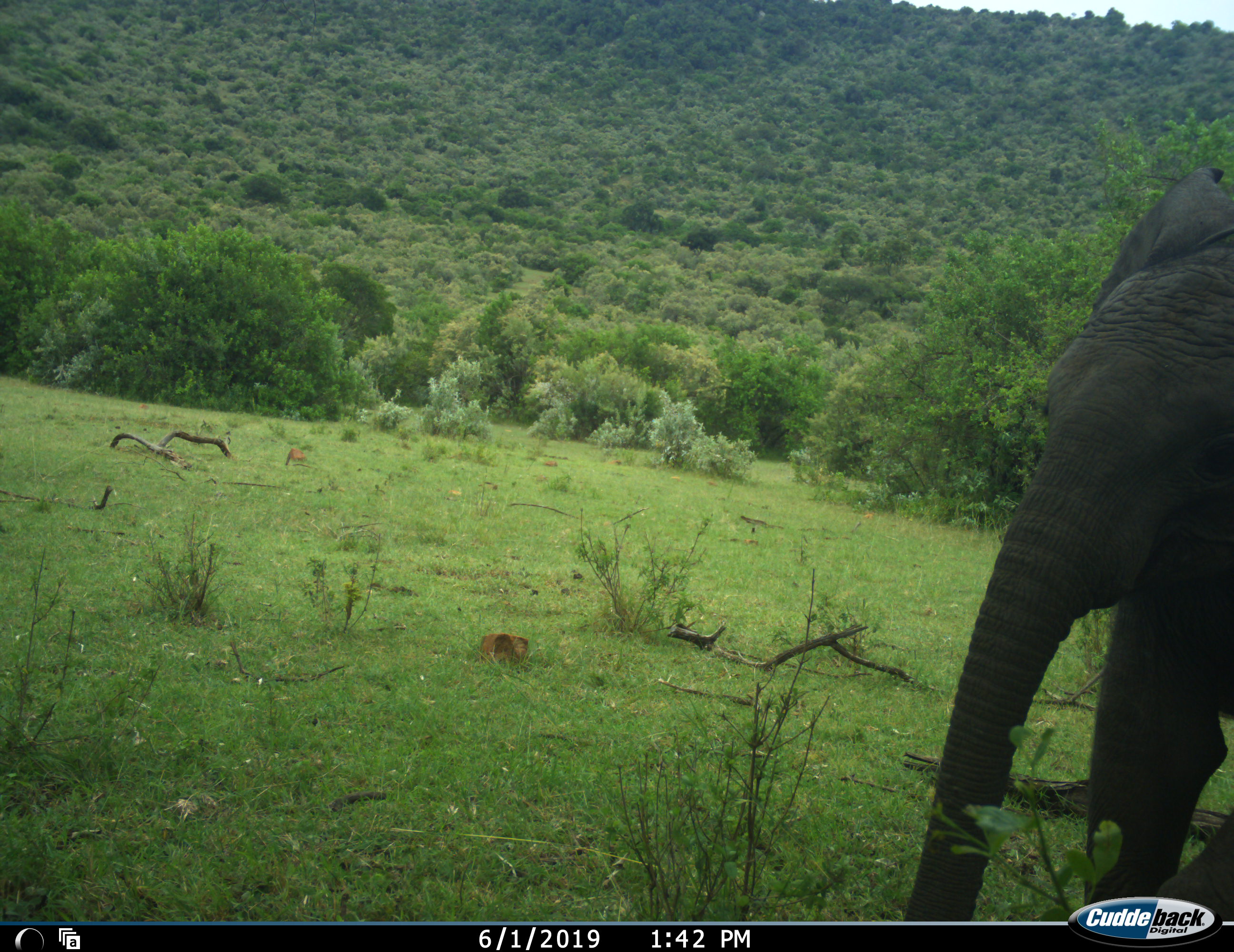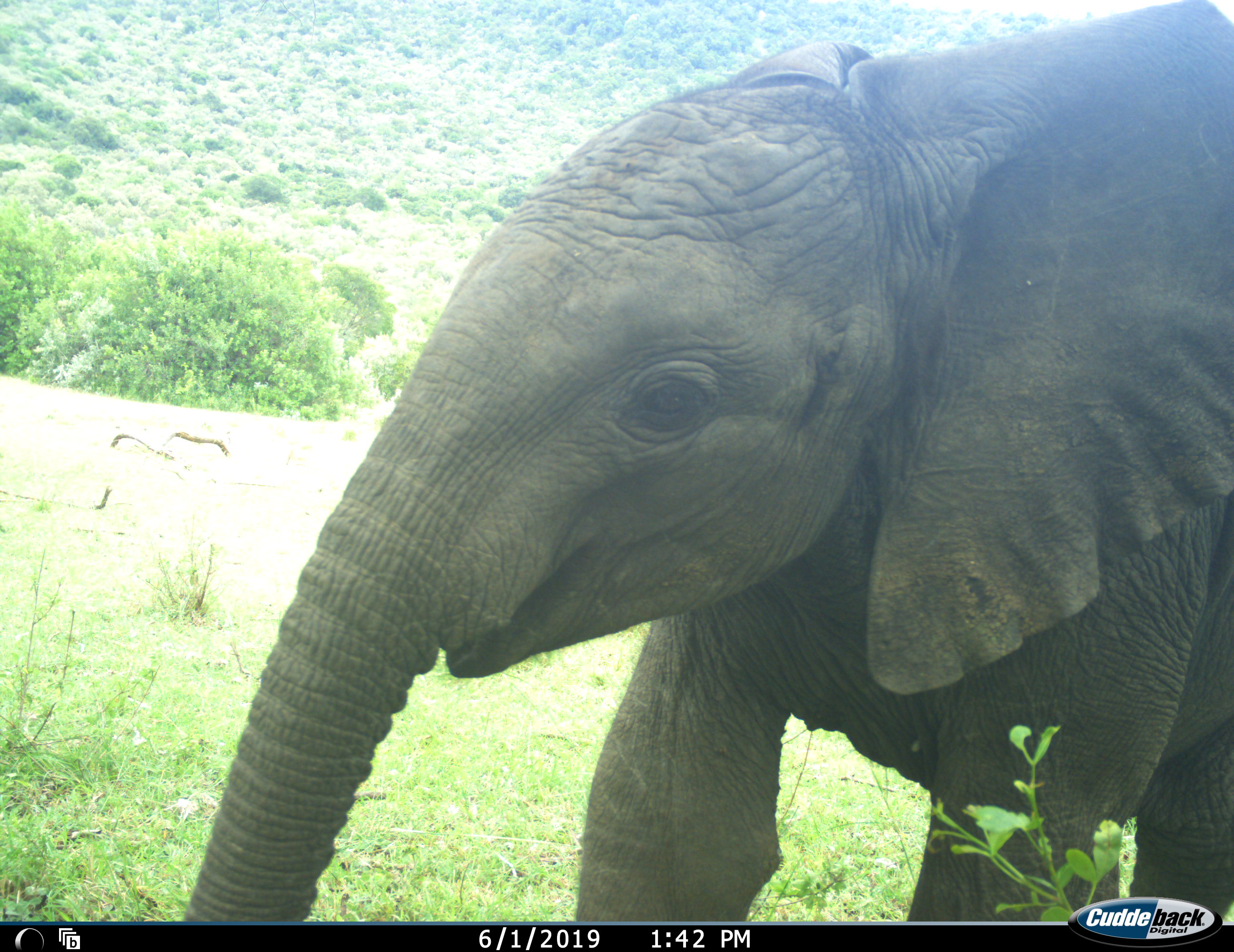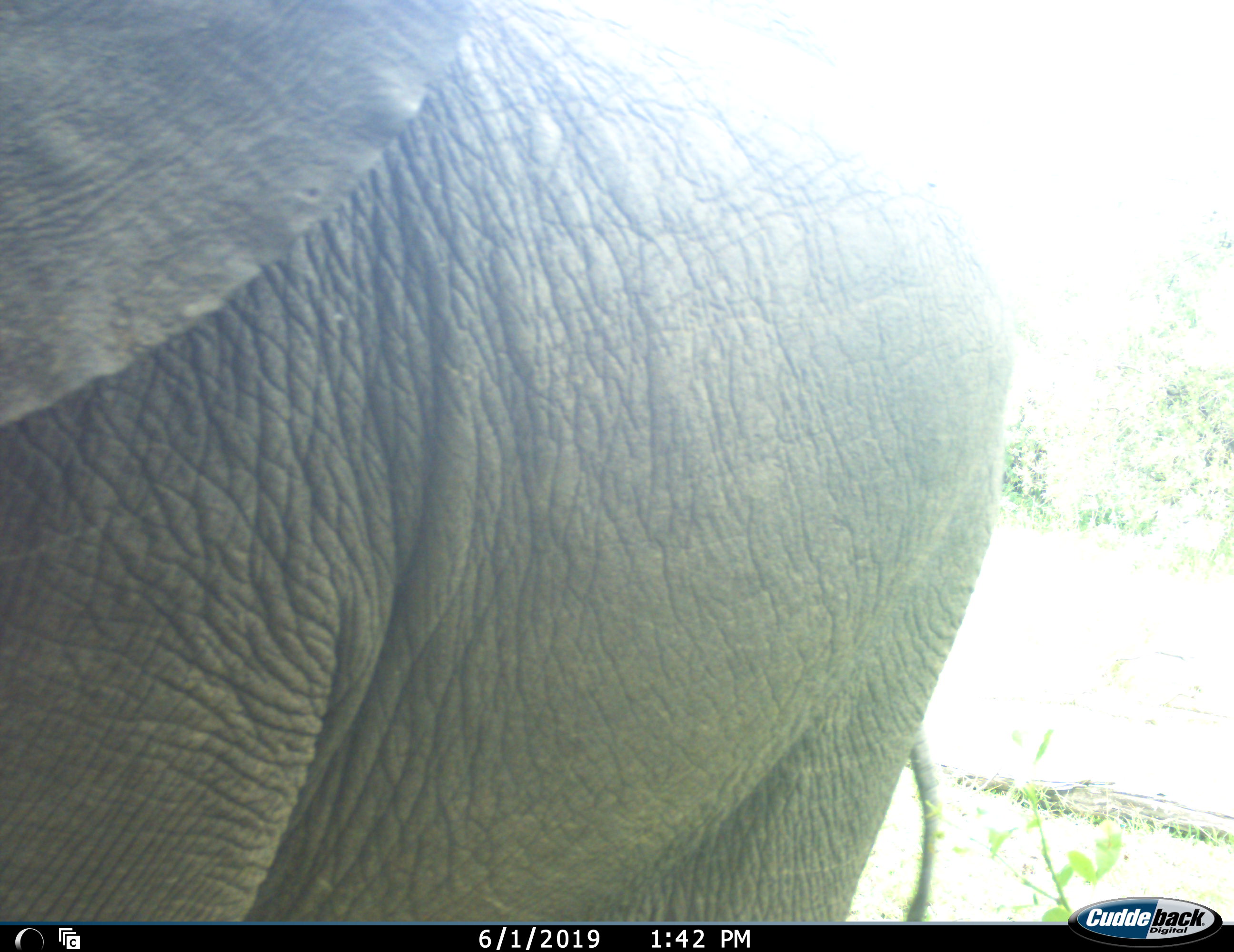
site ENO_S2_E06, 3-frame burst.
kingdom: Animalia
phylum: Chordata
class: Mammalia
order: Proboscidea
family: Elephantidae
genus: Loxodonta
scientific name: Loxodonta africana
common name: african bush elephant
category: elephant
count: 1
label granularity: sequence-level